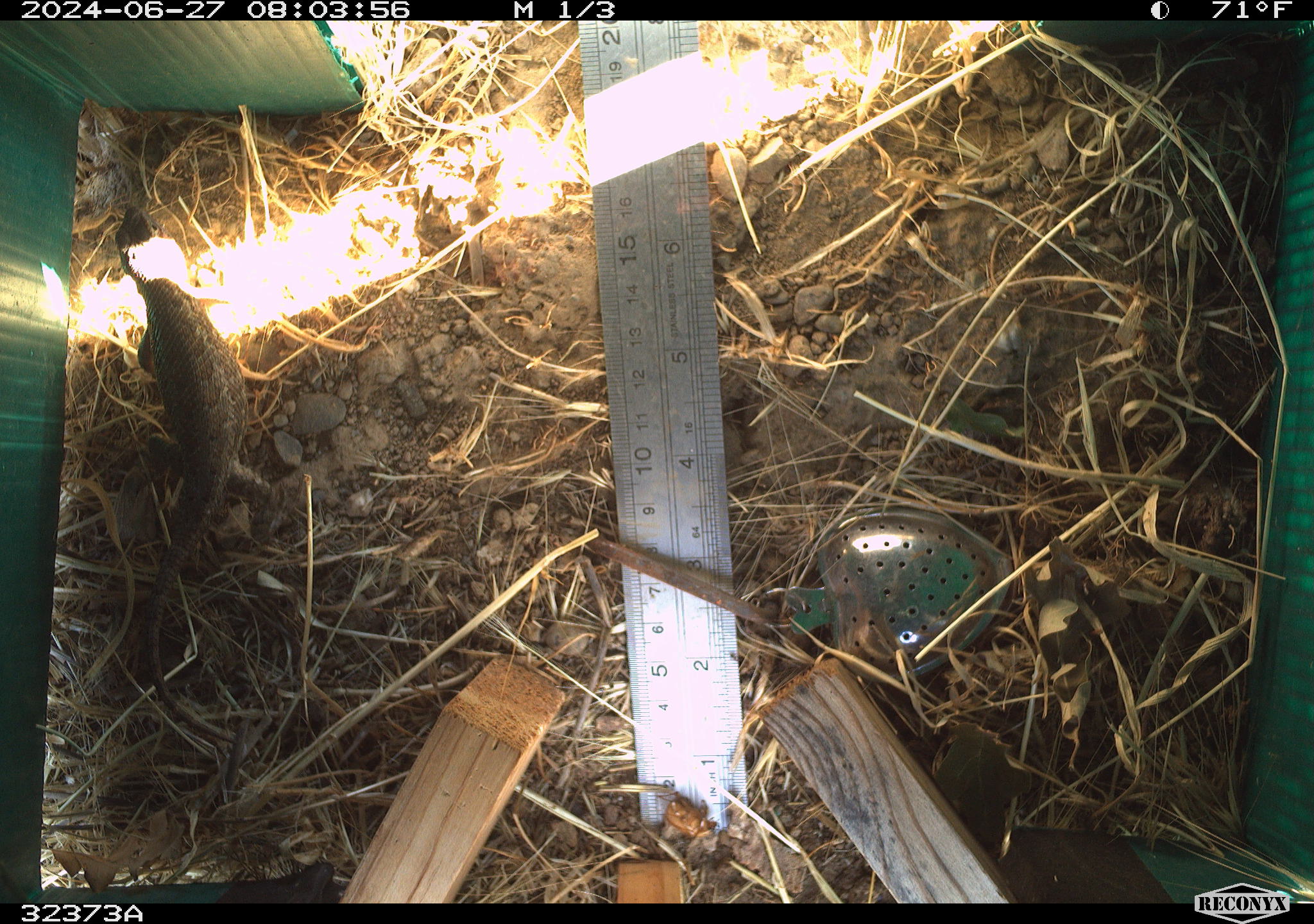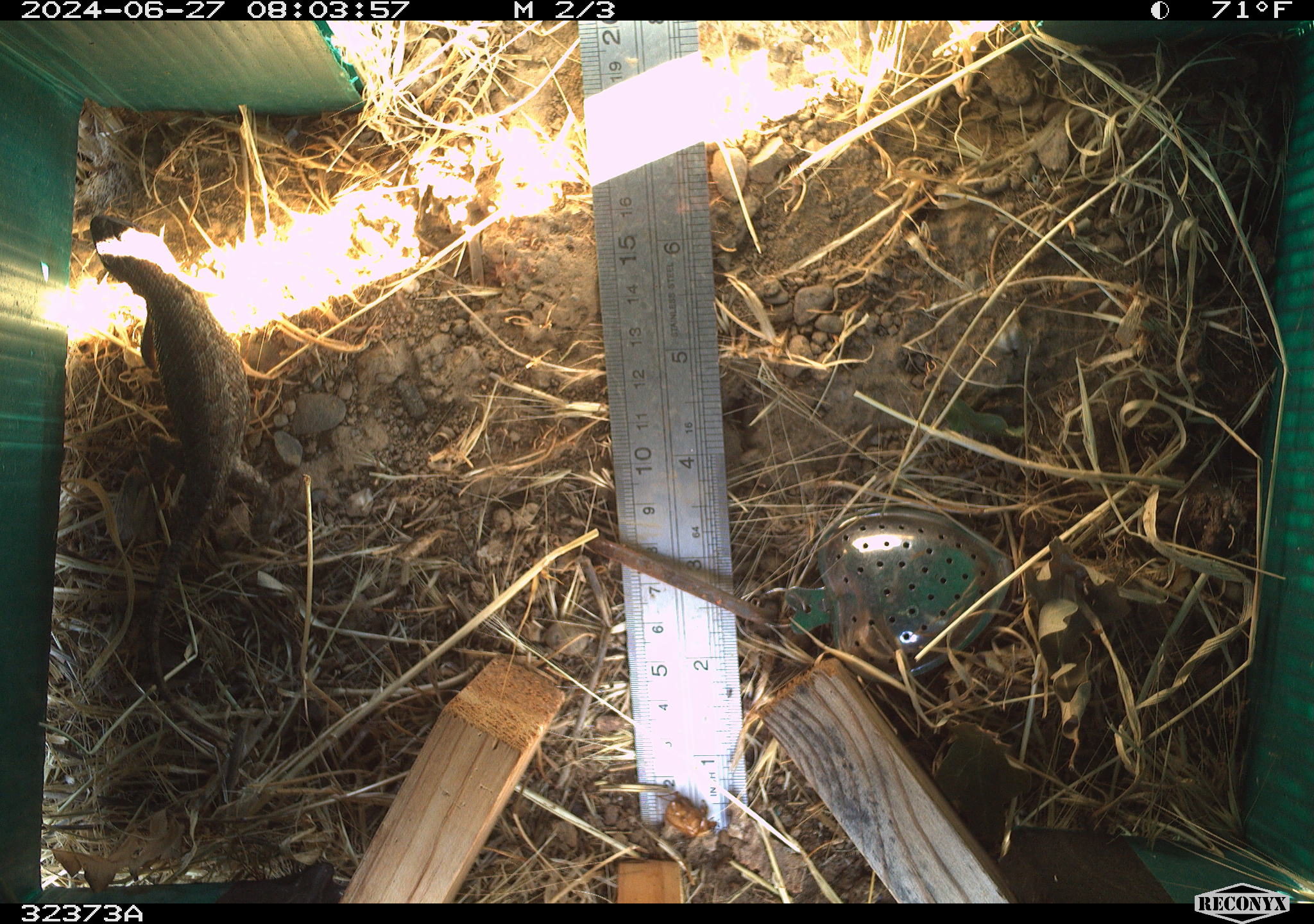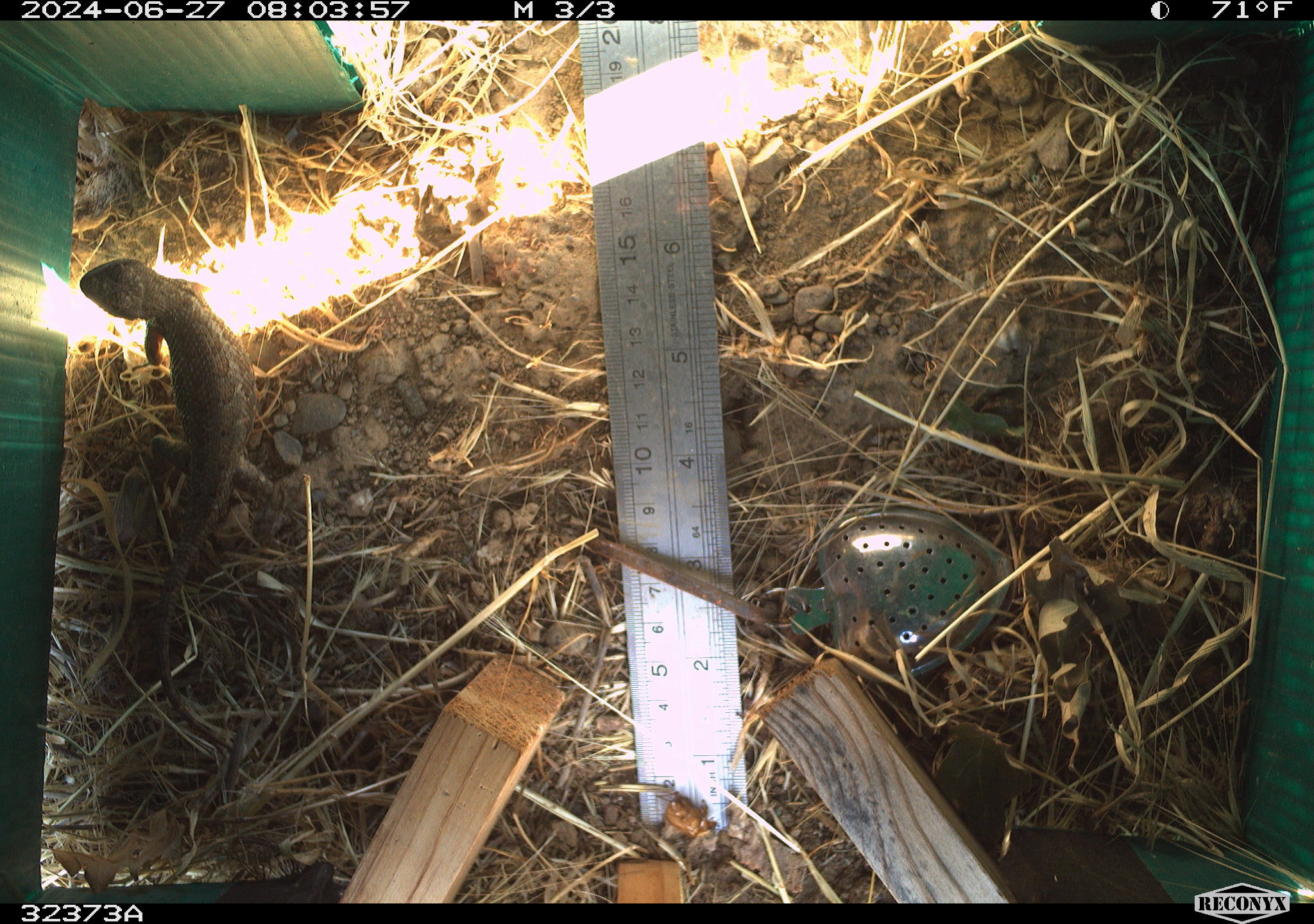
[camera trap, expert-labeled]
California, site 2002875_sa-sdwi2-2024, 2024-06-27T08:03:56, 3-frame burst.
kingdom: Animalia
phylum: Chordata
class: Reptilia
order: Squamata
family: Phrynosomatidae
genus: Sceloporus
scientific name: Sceloporus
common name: spiny lizards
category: sceloporus species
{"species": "sceloporus species (spiny lizards) (Sceloporus)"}